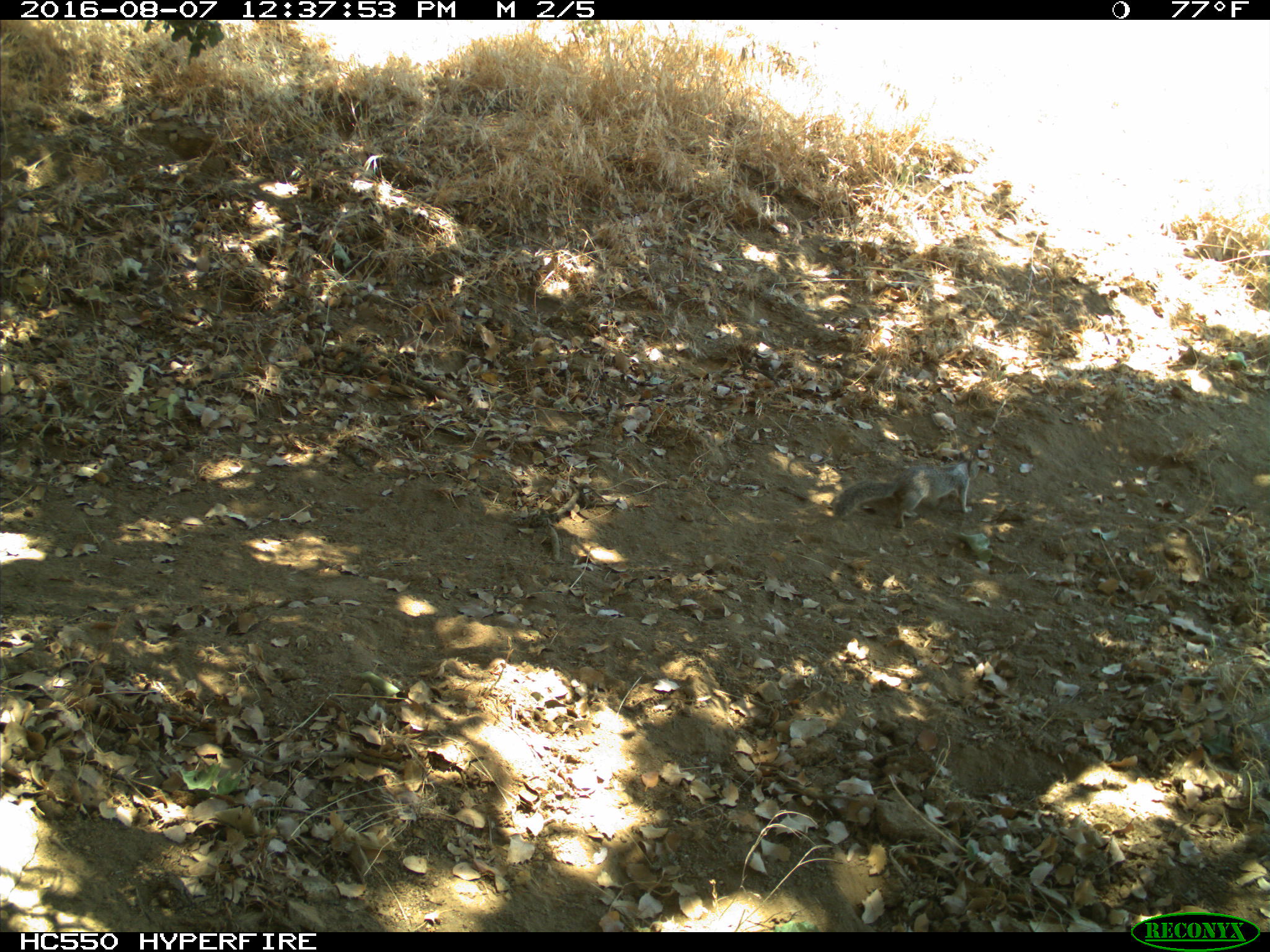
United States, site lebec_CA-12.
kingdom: Animalia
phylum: Chordata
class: Mammalia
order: Rodentia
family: Sciuridae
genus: Otospermophilus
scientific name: Otospermophilus beecheyi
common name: california ground squirrel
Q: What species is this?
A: Otospermophilus beecheyi (california ground squirrel).